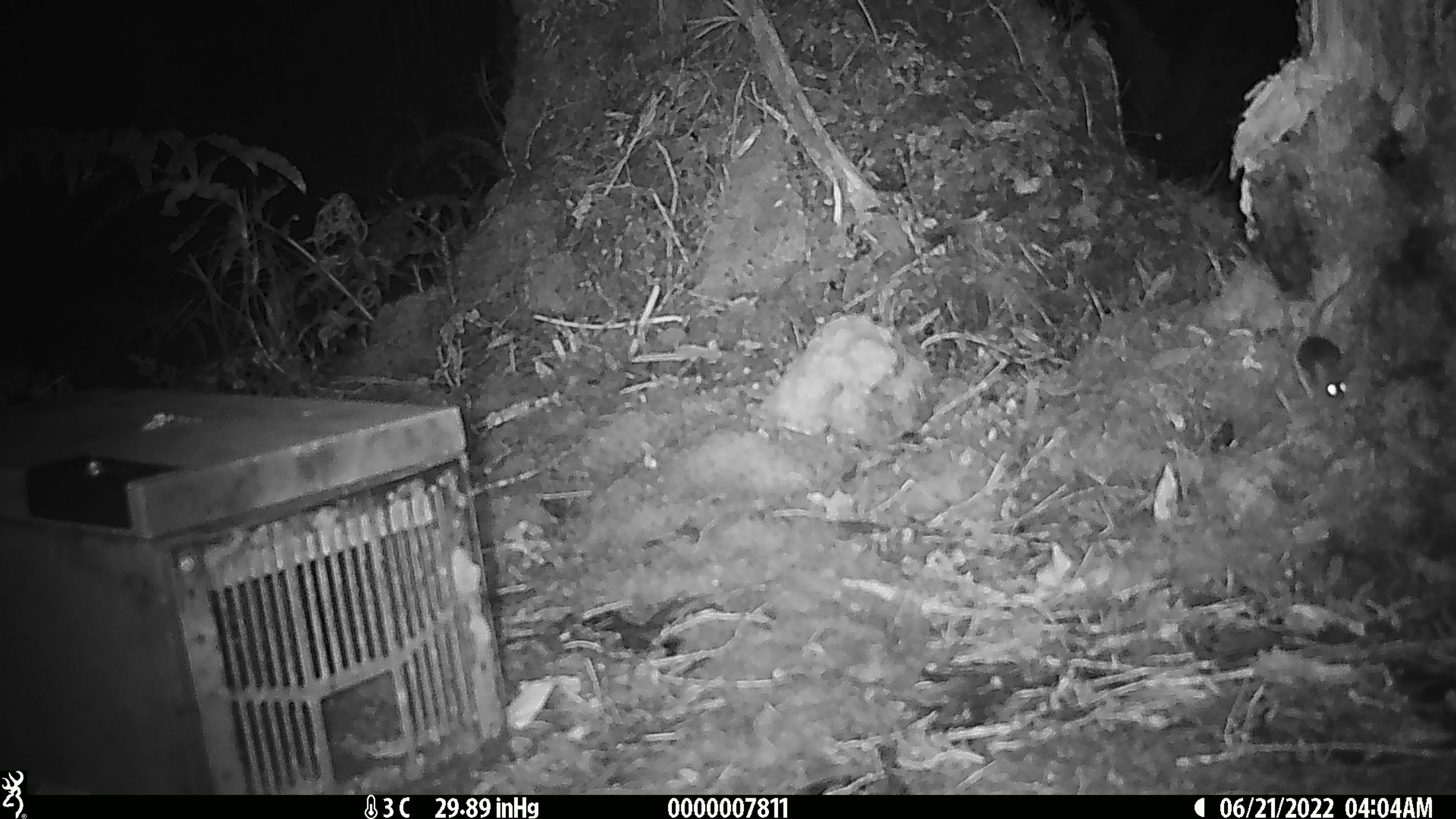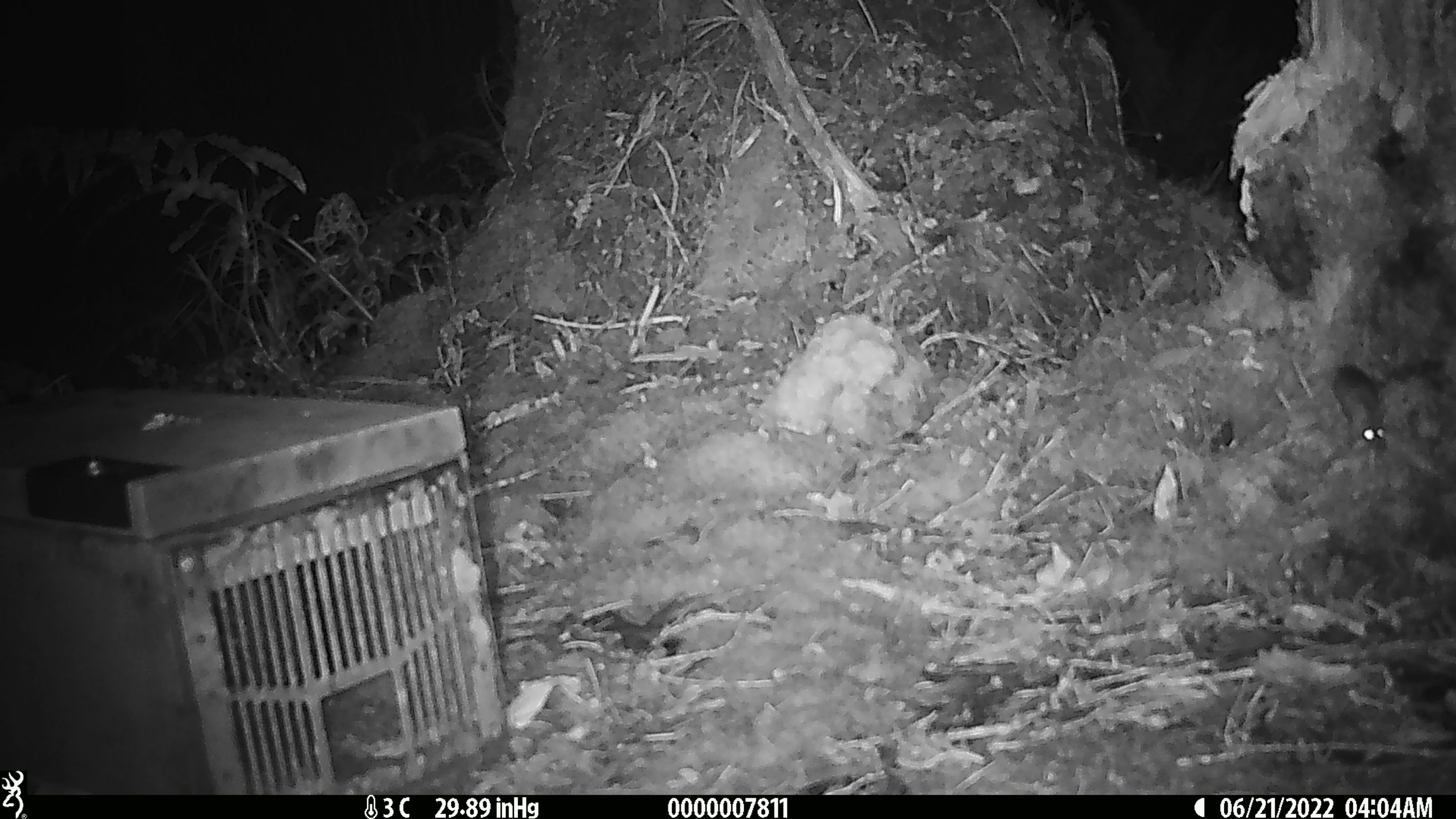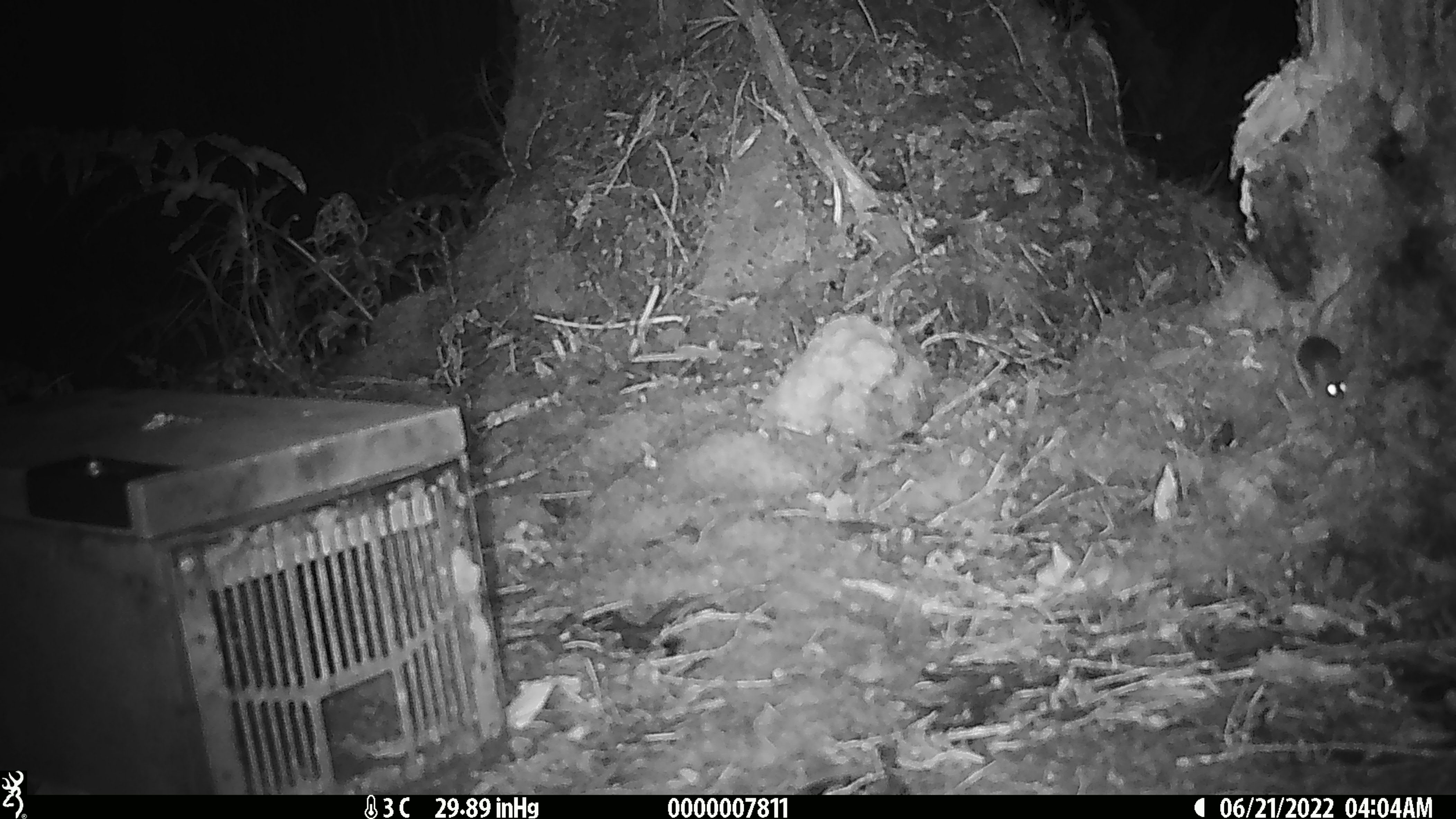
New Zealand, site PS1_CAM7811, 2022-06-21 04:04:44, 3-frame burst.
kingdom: Animalia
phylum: Chordata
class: Mammalia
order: Rodentia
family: Muridae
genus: Mus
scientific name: Mus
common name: mouse